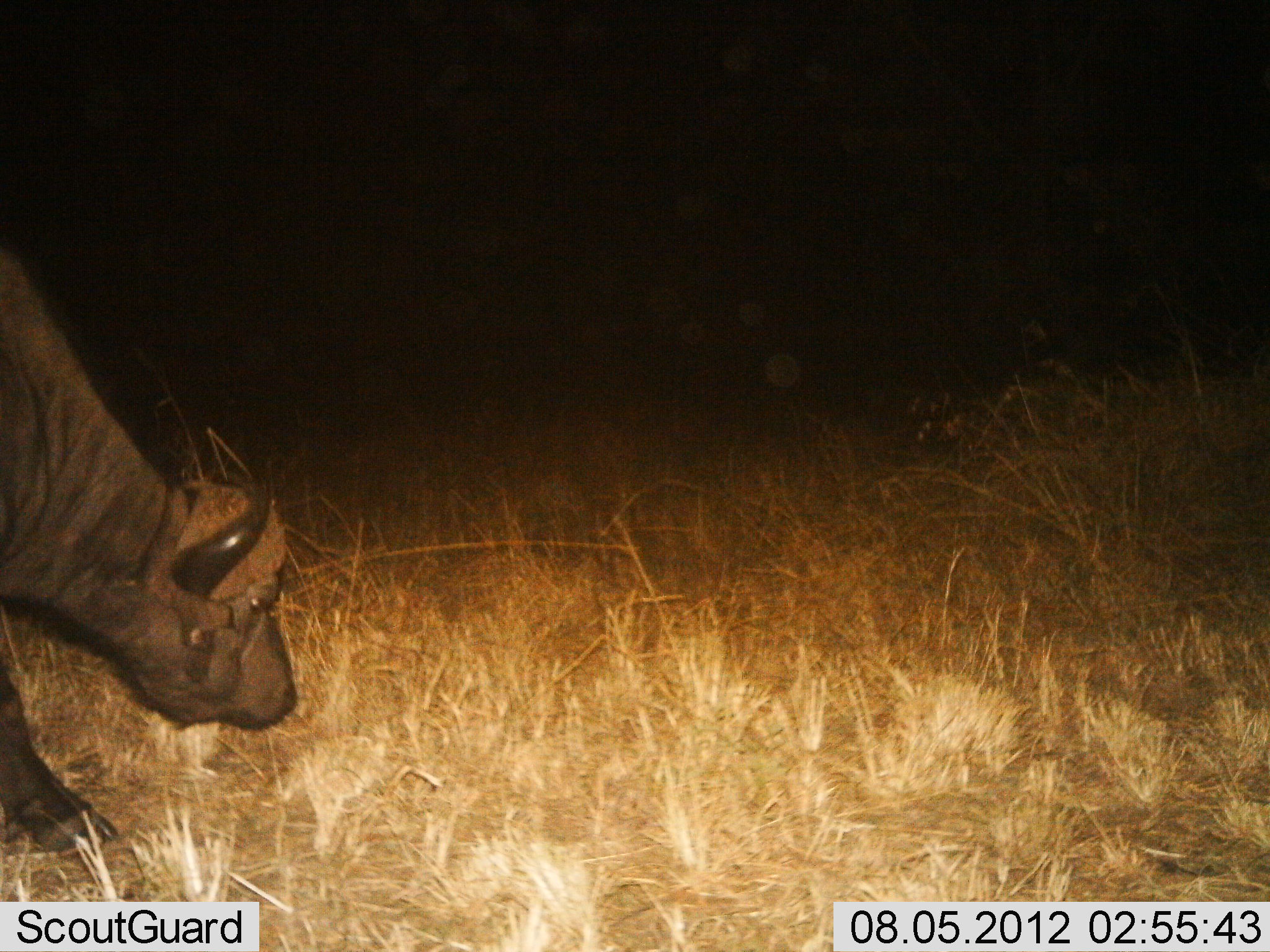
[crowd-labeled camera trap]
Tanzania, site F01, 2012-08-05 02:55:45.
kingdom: Animalia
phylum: Chordata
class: Mammalia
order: Artiodactyla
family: Bovidae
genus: Syncerus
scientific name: Syncerus caffer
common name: cape buffalo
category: buffalo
Buffalo (cape buffalo) (Syncerus caffer), count 1. Behavior (volunteer vote fractions): standing 30%, resting 10%, moving 10%, interacting 0%. Young present (vote fraction): 0%. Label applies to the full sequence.